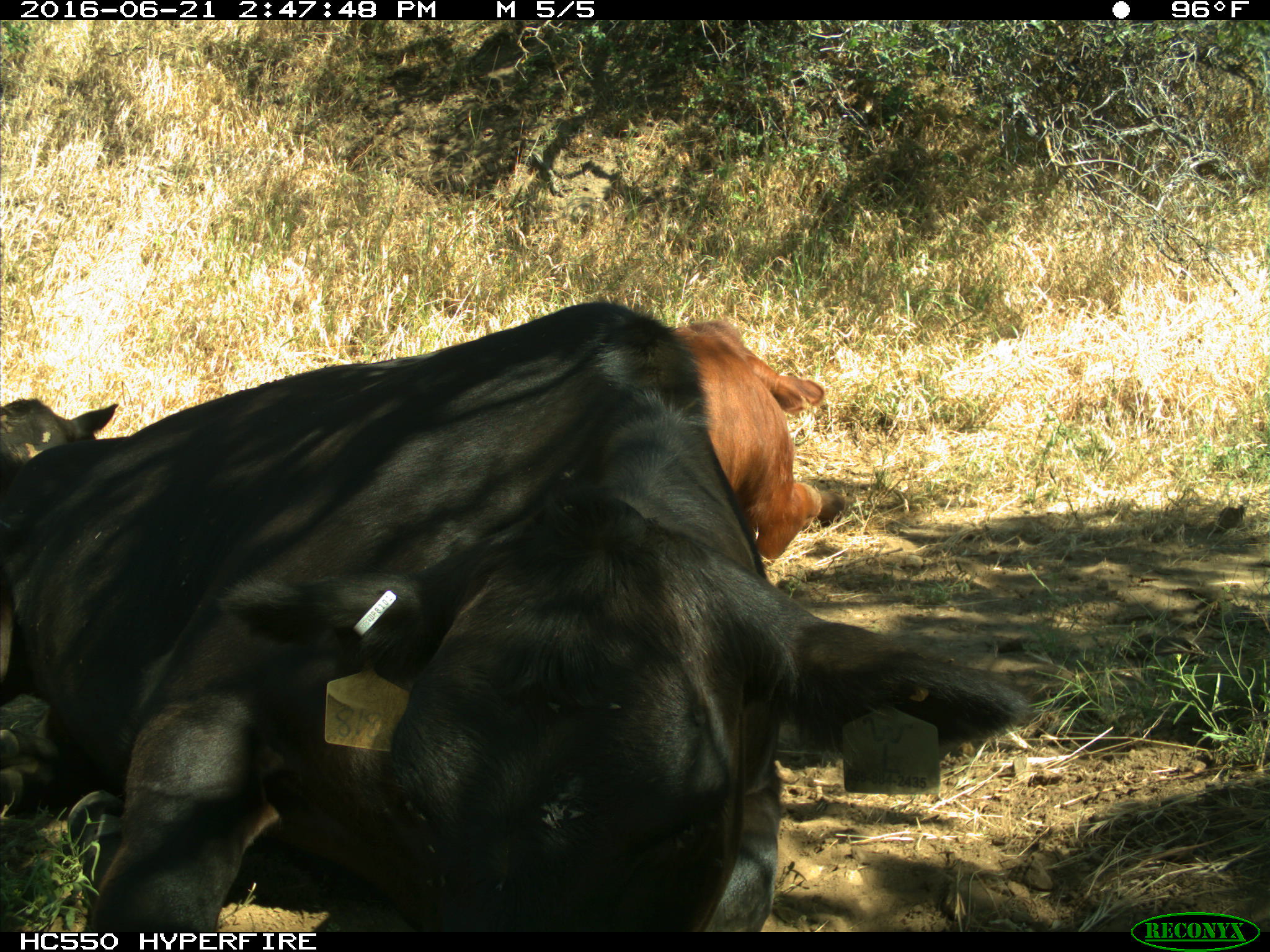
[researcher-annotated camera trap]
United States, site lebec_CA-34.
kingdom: Animalia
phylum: Chordata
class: Mammalia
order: Artiodactyla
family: Bovidae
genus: Bos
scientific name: Bos taurus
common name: domestic cow